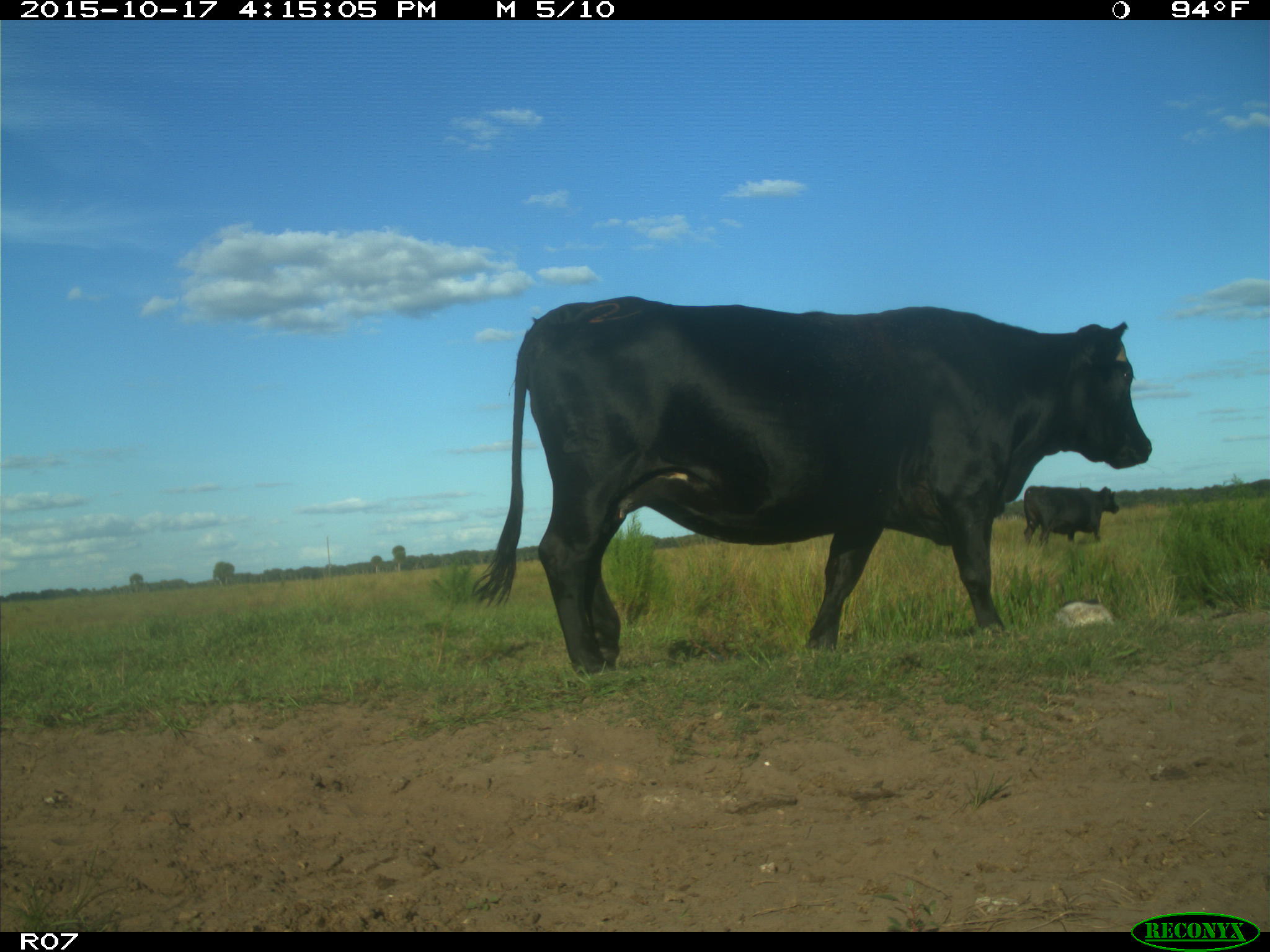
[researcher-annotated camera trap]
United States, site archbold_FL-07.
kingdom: Animalia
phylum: Chordata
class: Mammalia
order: Artiodactyla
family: Bovidae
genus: Bos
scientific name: Bos taurus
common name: domestic cow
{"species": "Bos taurus (domestic cow)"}